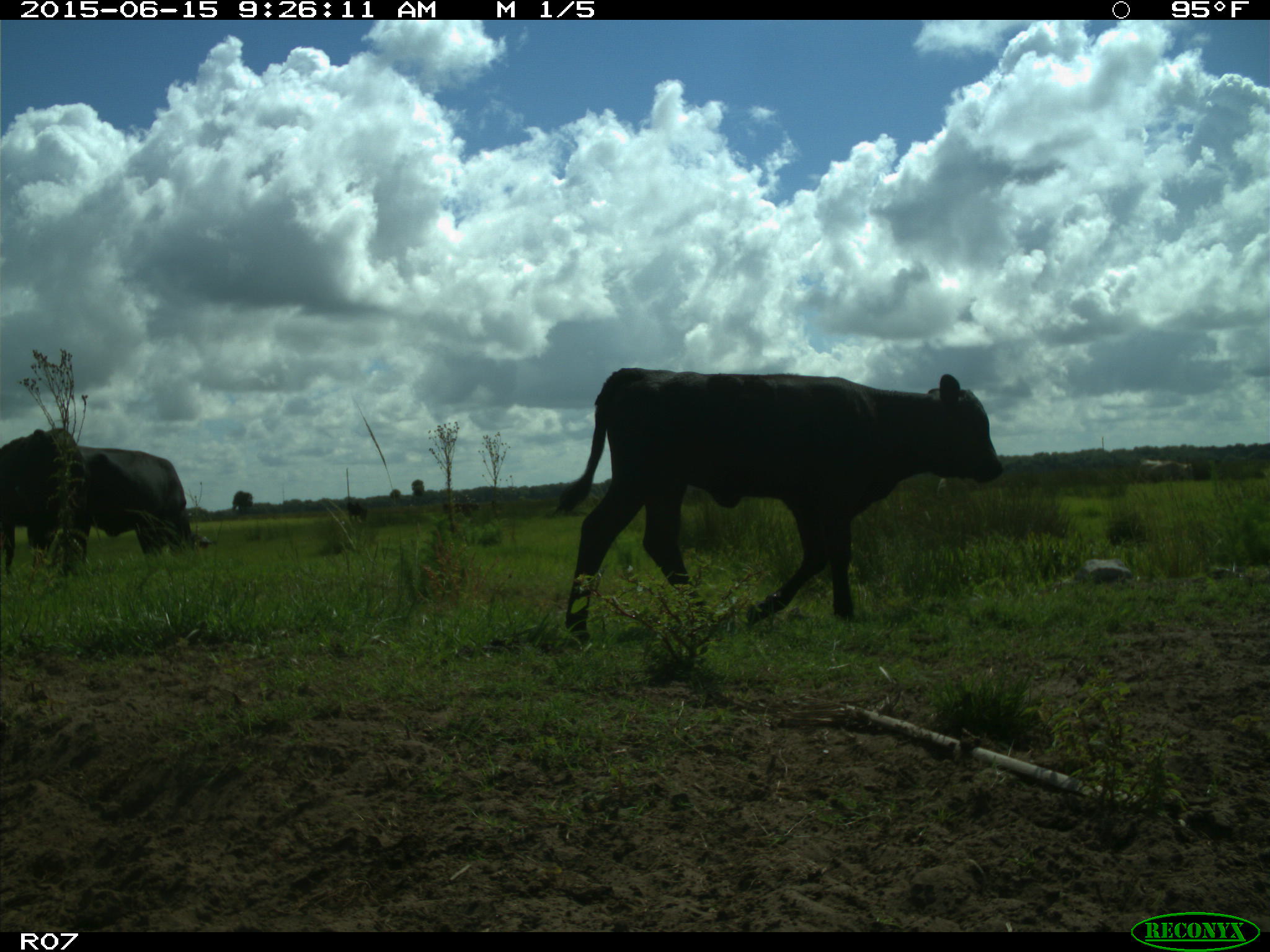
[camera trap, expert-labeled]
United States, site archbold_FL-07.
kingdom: Animalia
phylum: Chordata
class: Mammalia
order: Artiodactyla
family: Bovidae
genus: Bos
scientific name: Bos taurus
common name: domestic cow